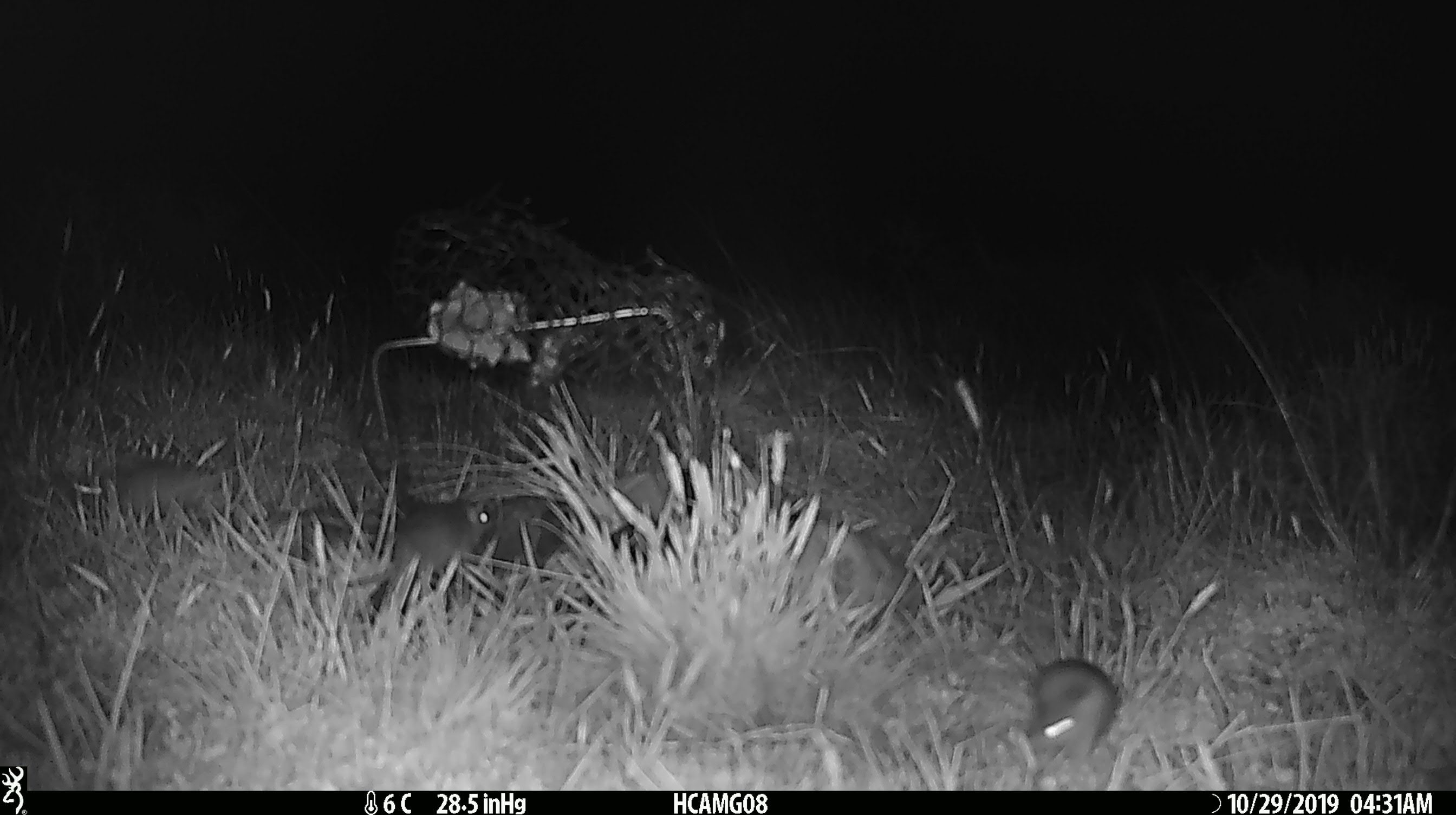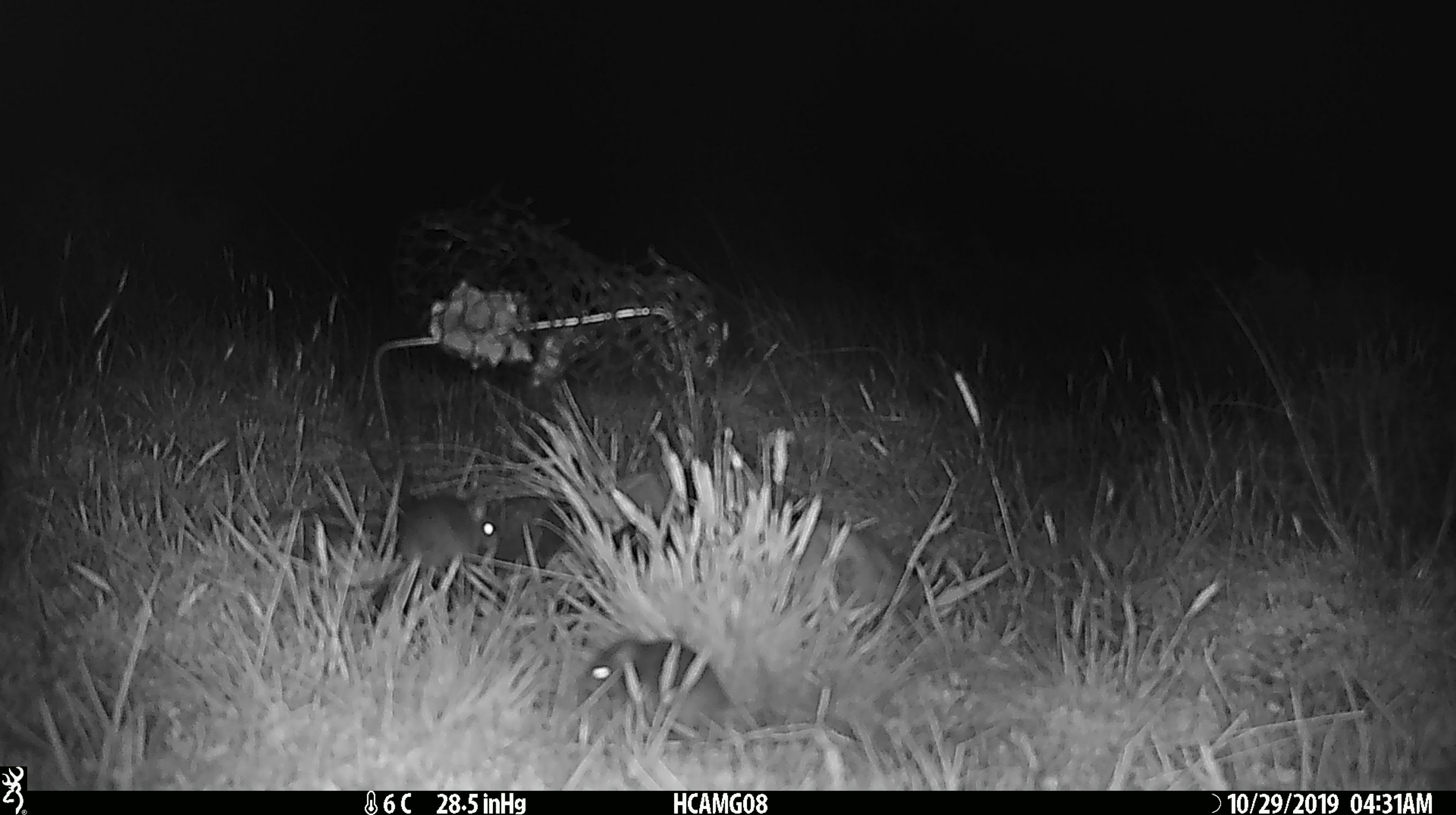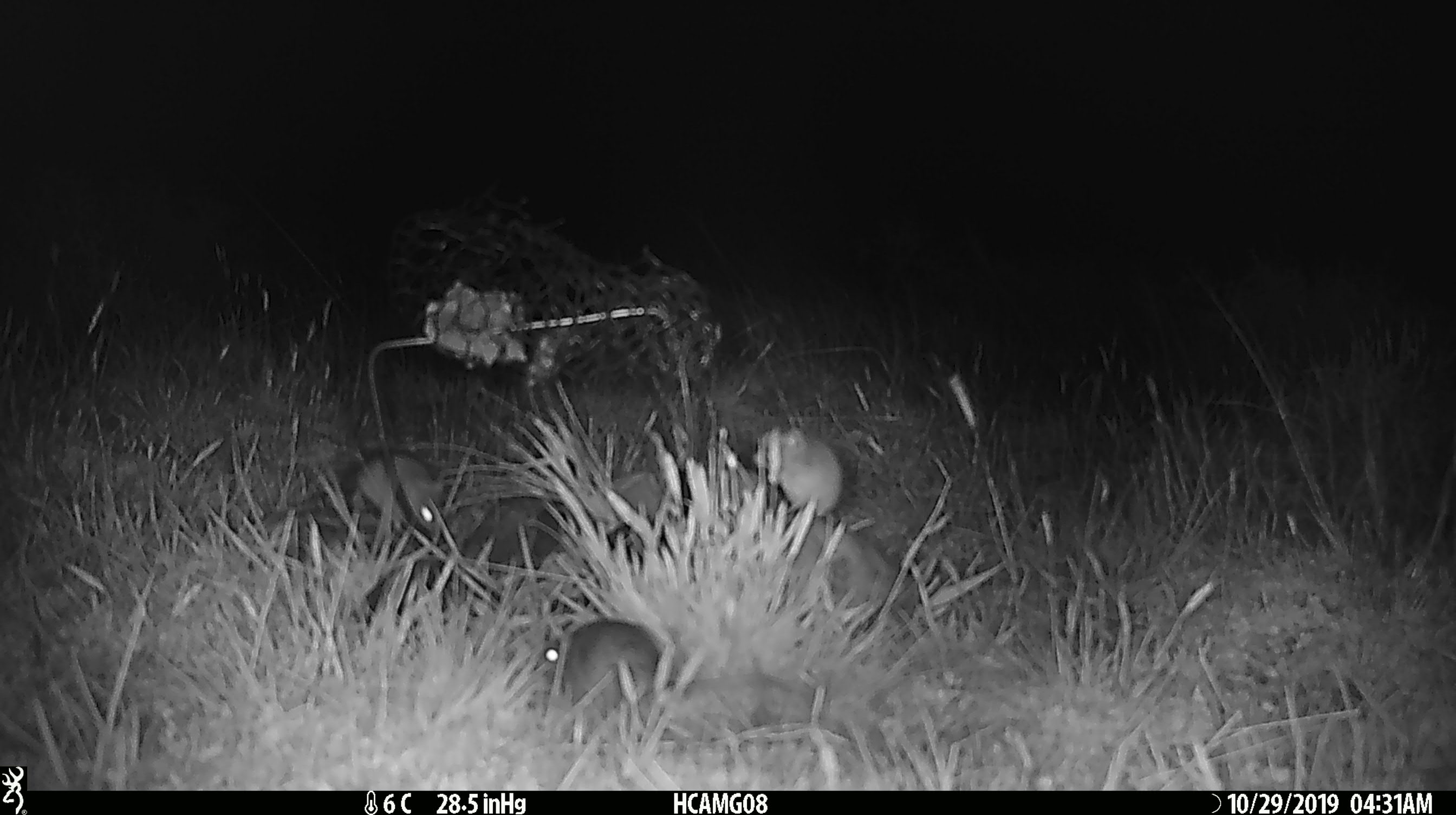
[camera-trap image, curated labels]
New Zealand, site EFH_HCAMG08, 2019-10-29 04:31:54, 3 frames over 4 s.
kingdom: Animalia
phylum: Chordata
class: Mammalia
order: Rodentia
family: Muridae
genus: Mus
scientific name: Mus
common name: mouse